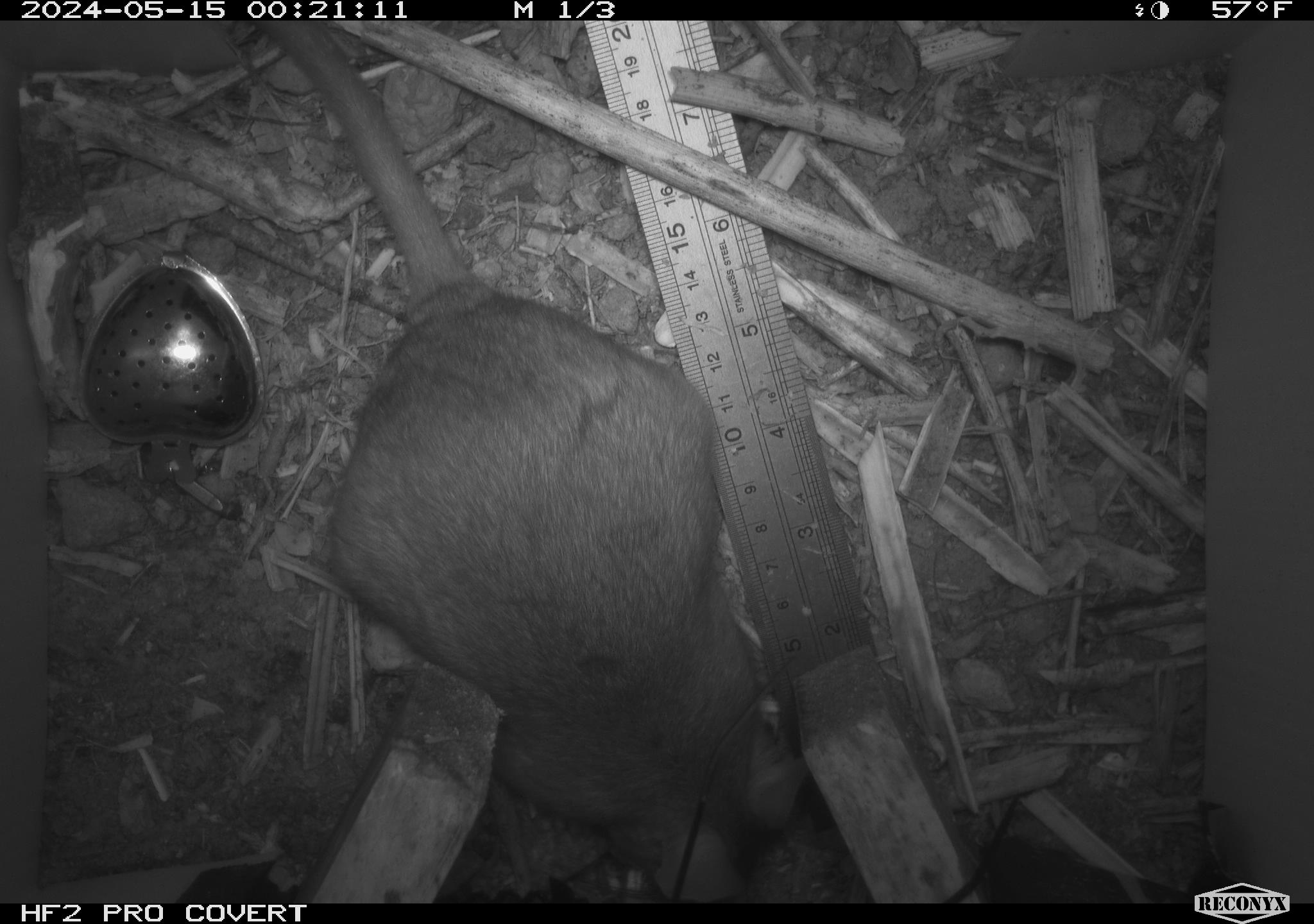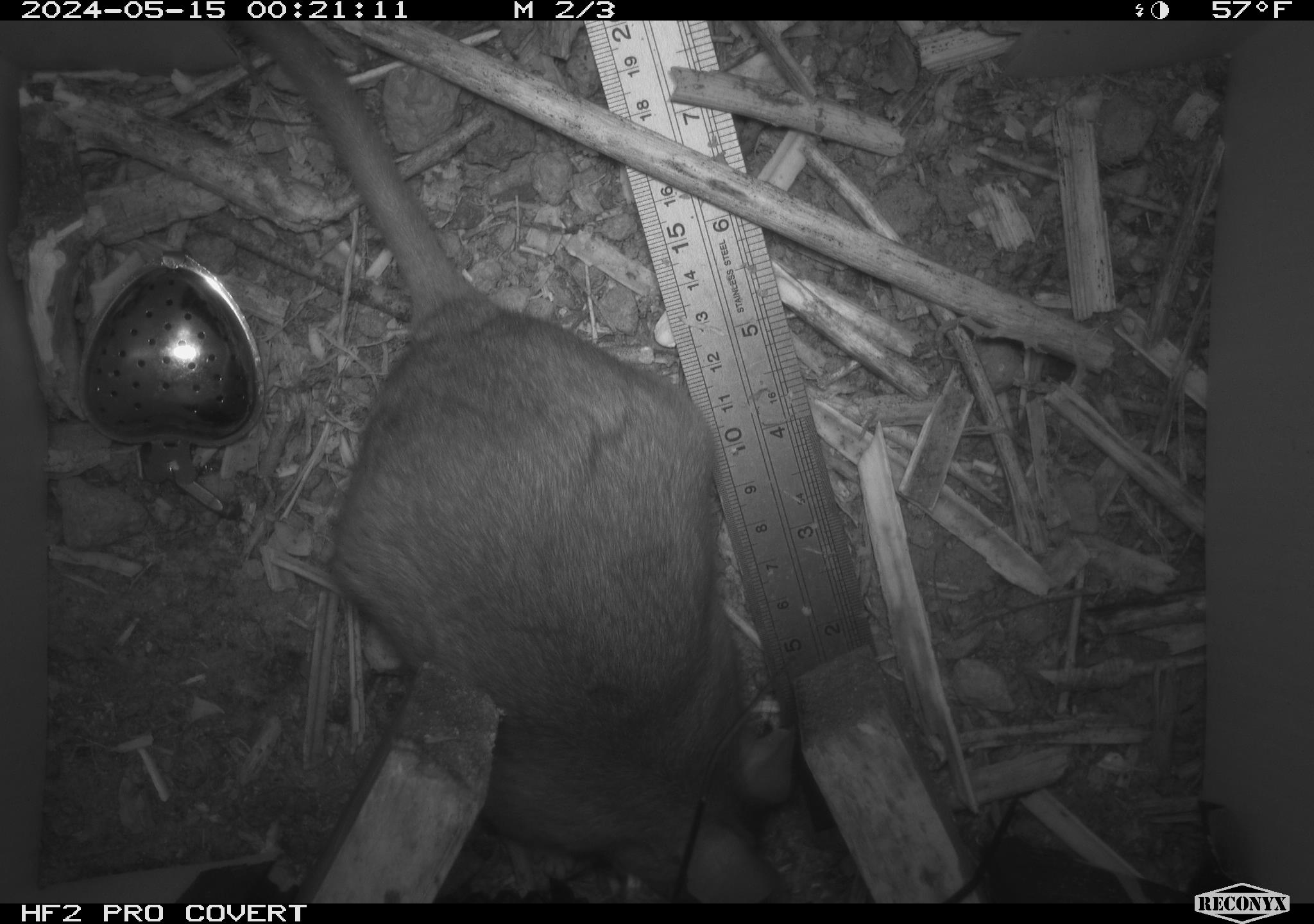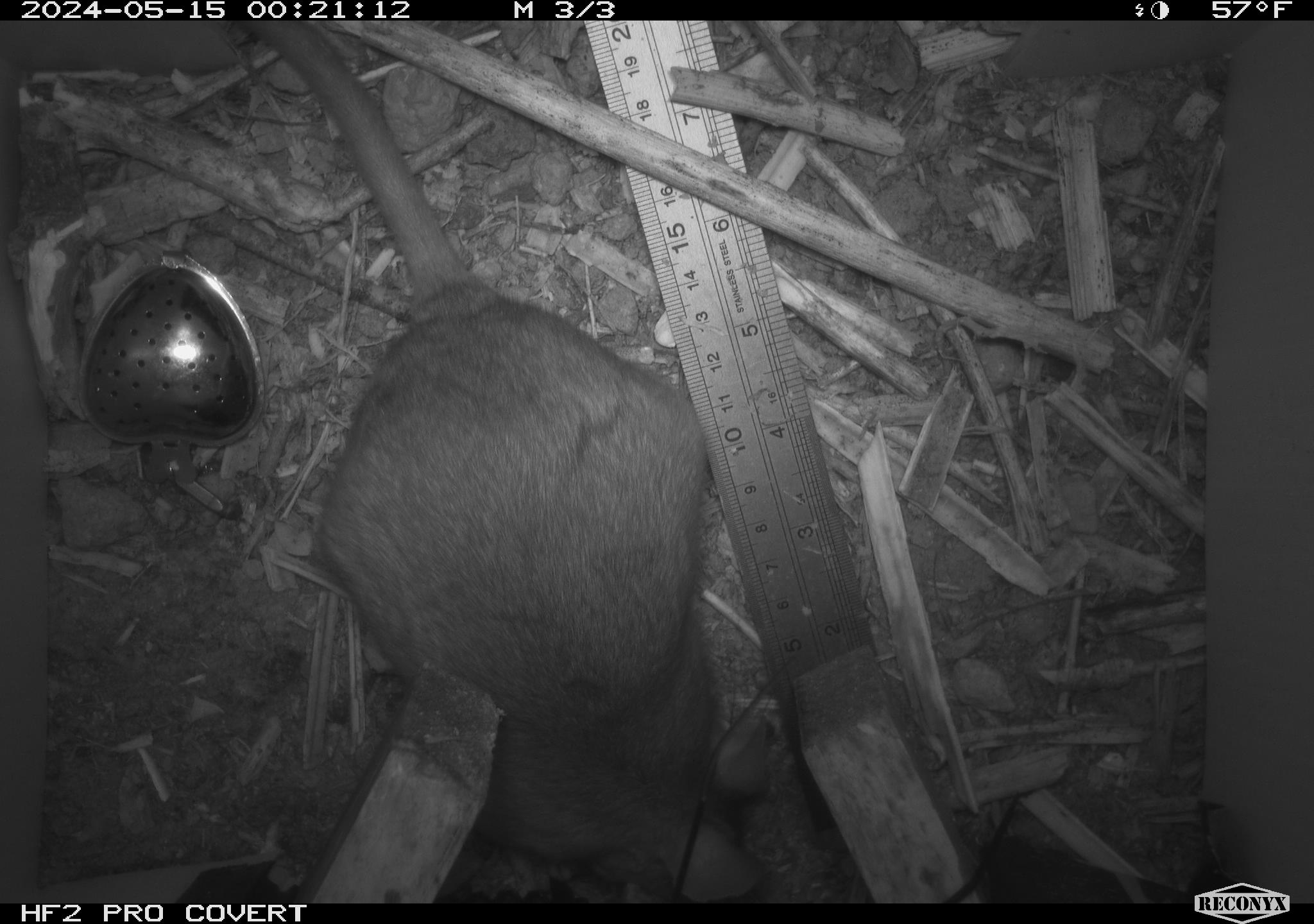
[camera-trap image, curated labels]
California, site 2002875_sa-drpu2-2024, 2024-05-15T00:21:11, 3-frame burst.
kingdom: Animalia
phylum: Chordata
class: Mammalia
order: Rodentia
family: Cricetidae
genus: Neotoma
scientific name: Neotoma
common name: pack rat or woodrat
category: neotoma species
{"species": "neotoma species (pack rat or woodrat) (Neotoma)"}